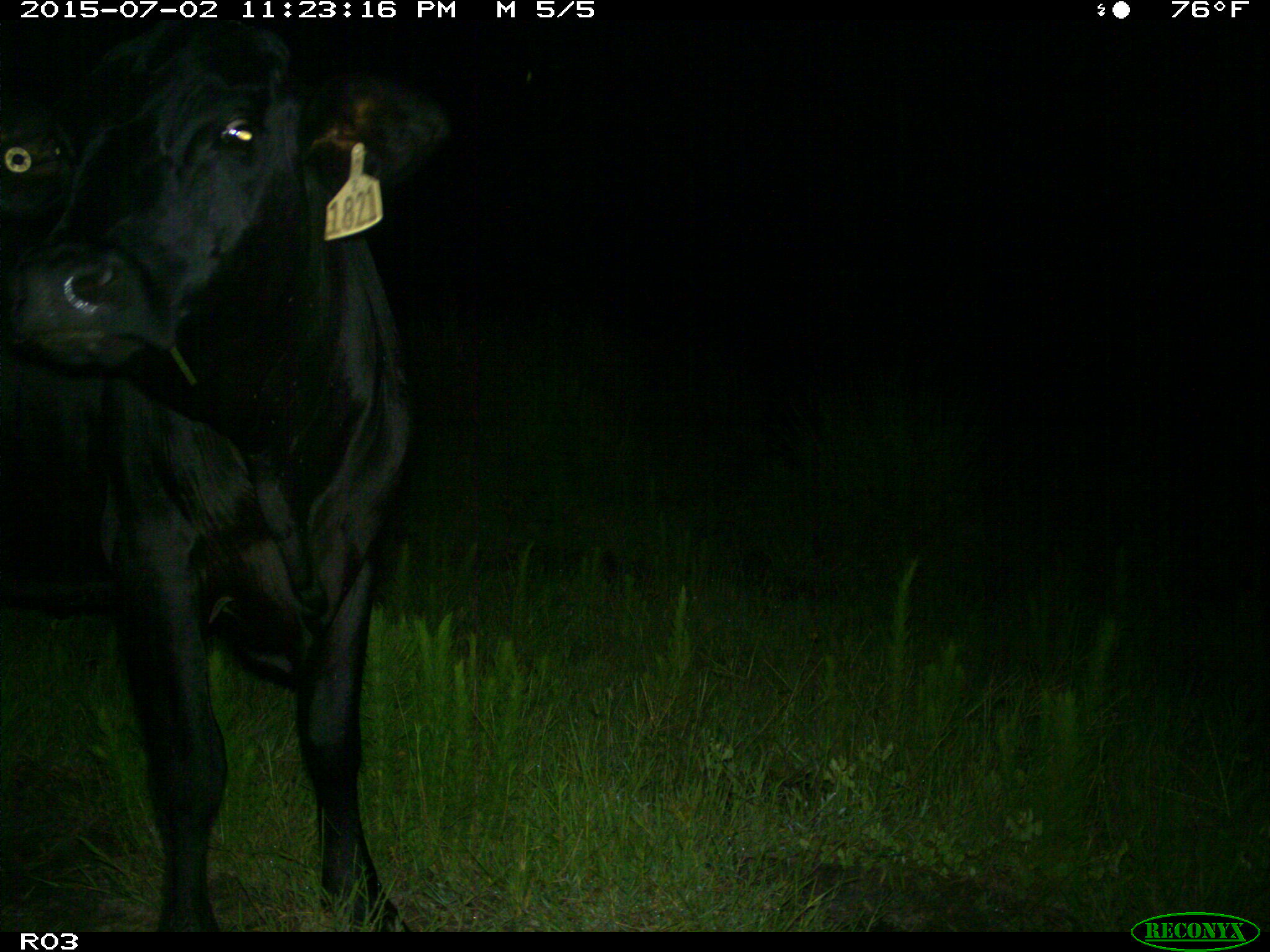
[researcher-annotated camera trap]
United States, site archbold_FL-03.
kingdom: Animalia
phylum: Chordata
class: Mammalia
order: Artiodactyla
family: Bovidae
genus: Bos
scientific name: Bos taurus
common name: domestic cow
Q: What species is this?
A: Bos taurus (domestic cow).